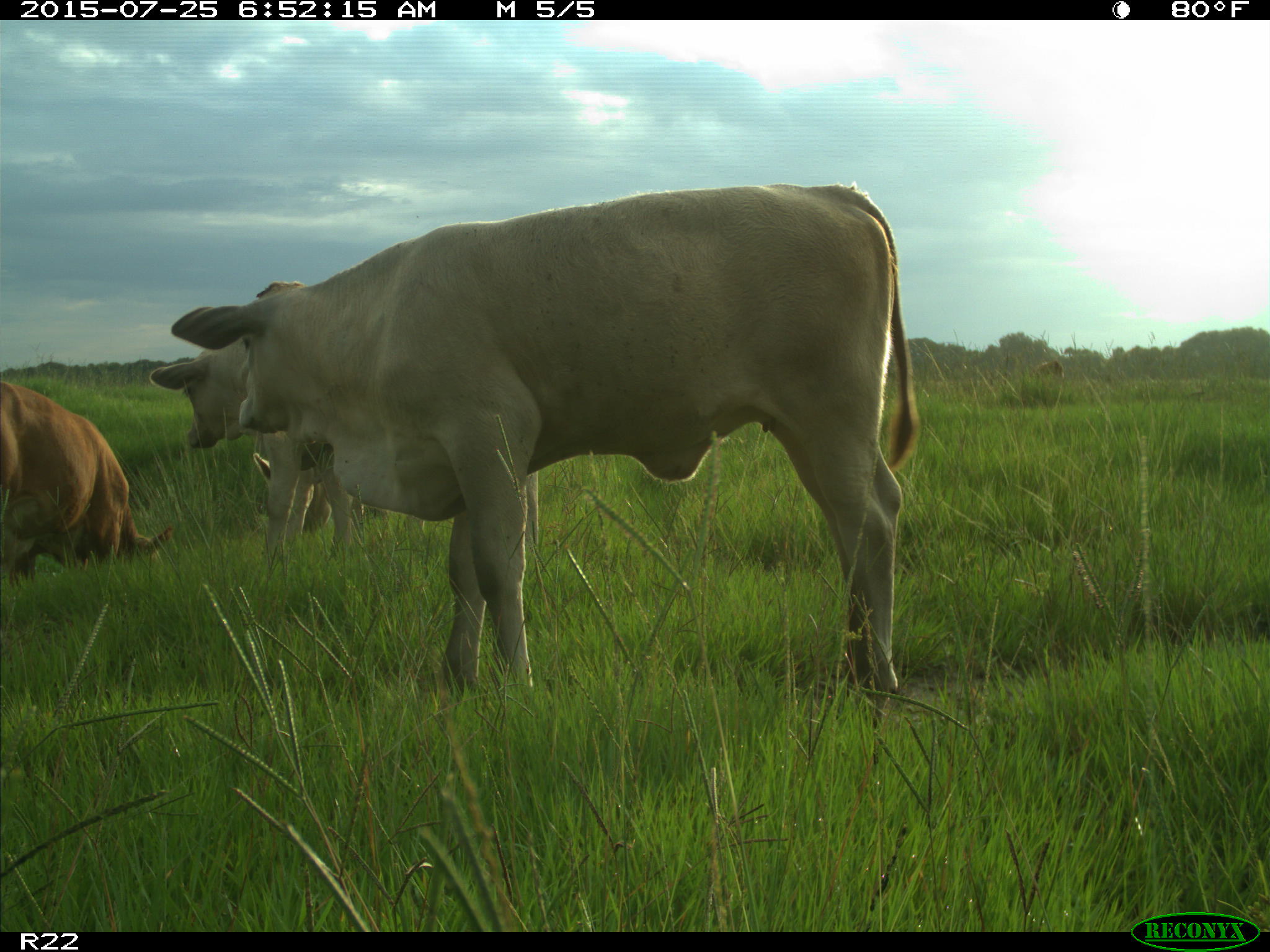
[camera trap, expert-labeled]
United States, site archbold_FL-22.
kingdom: Animalia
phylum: Chordata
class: Mammalia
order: Artiodactyla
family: Bovidae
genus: Bos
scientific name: Bos taurus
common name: domestic cow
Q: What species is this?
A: Bos taurus (domestic cow).